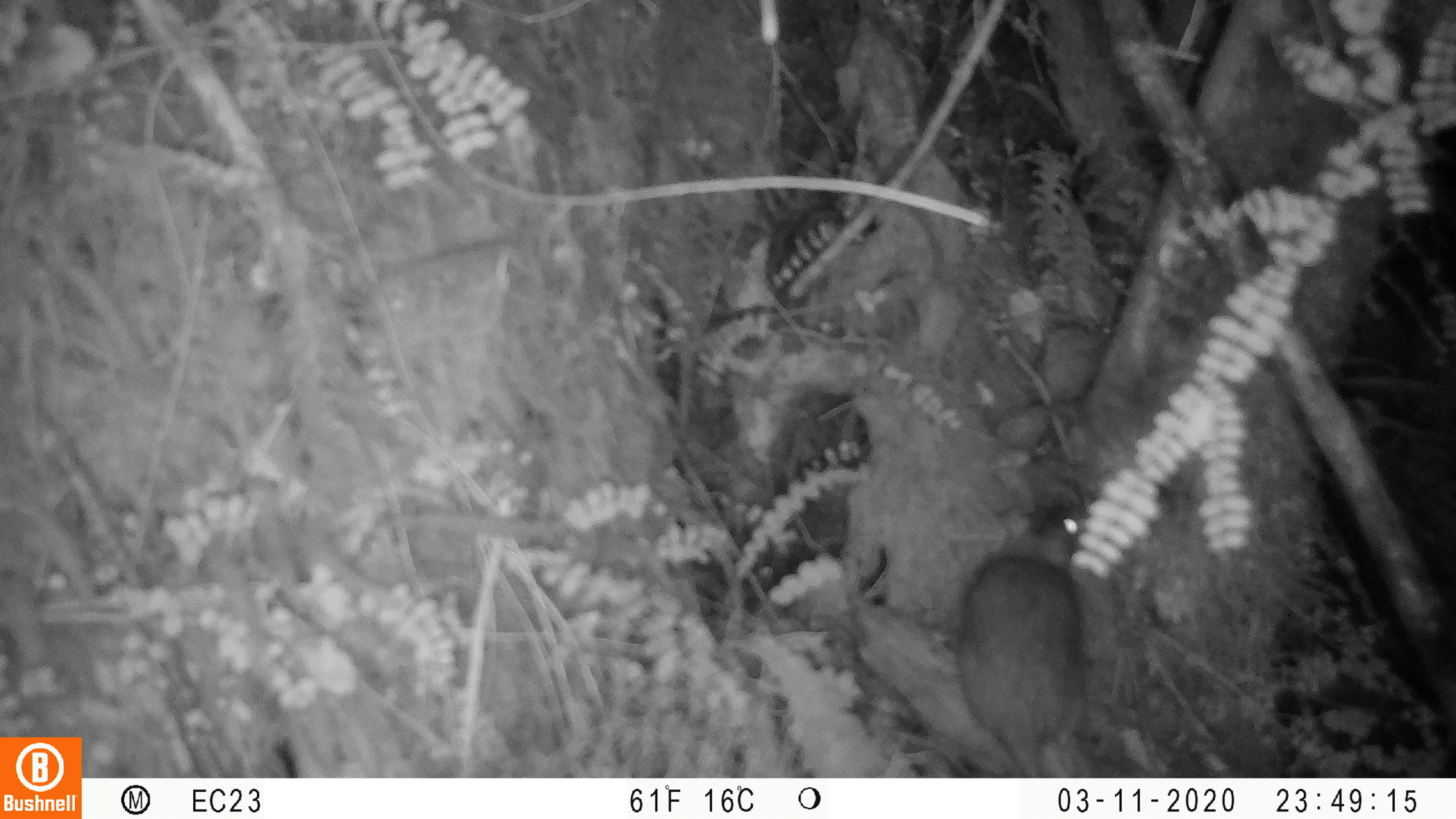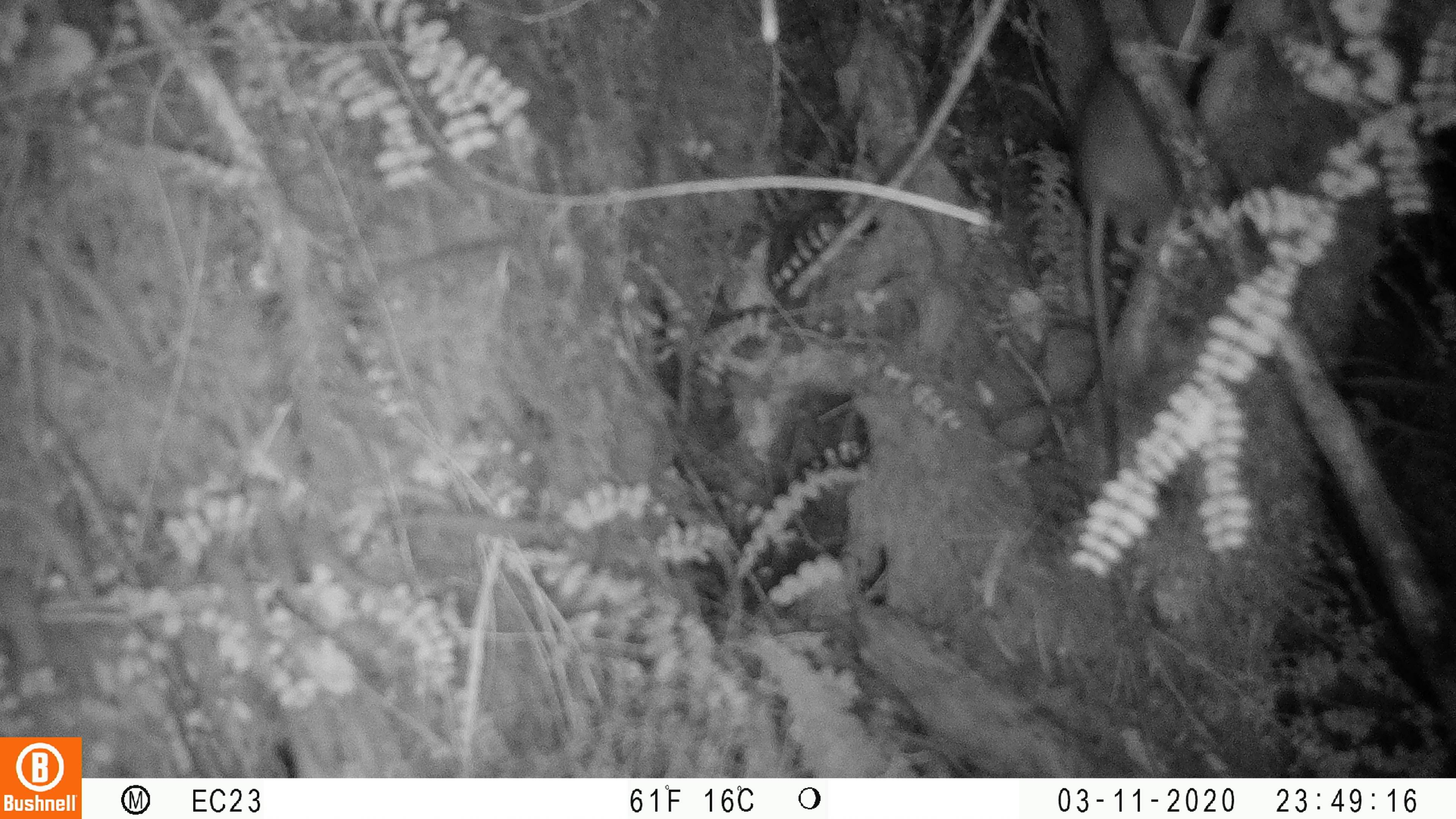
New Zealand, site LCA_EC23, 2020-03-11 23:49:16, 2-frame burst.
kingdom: Animalia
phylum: Chordata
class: Mammalia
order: Rodentia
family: Muridae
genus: Rattus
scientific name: Rattus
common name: rat